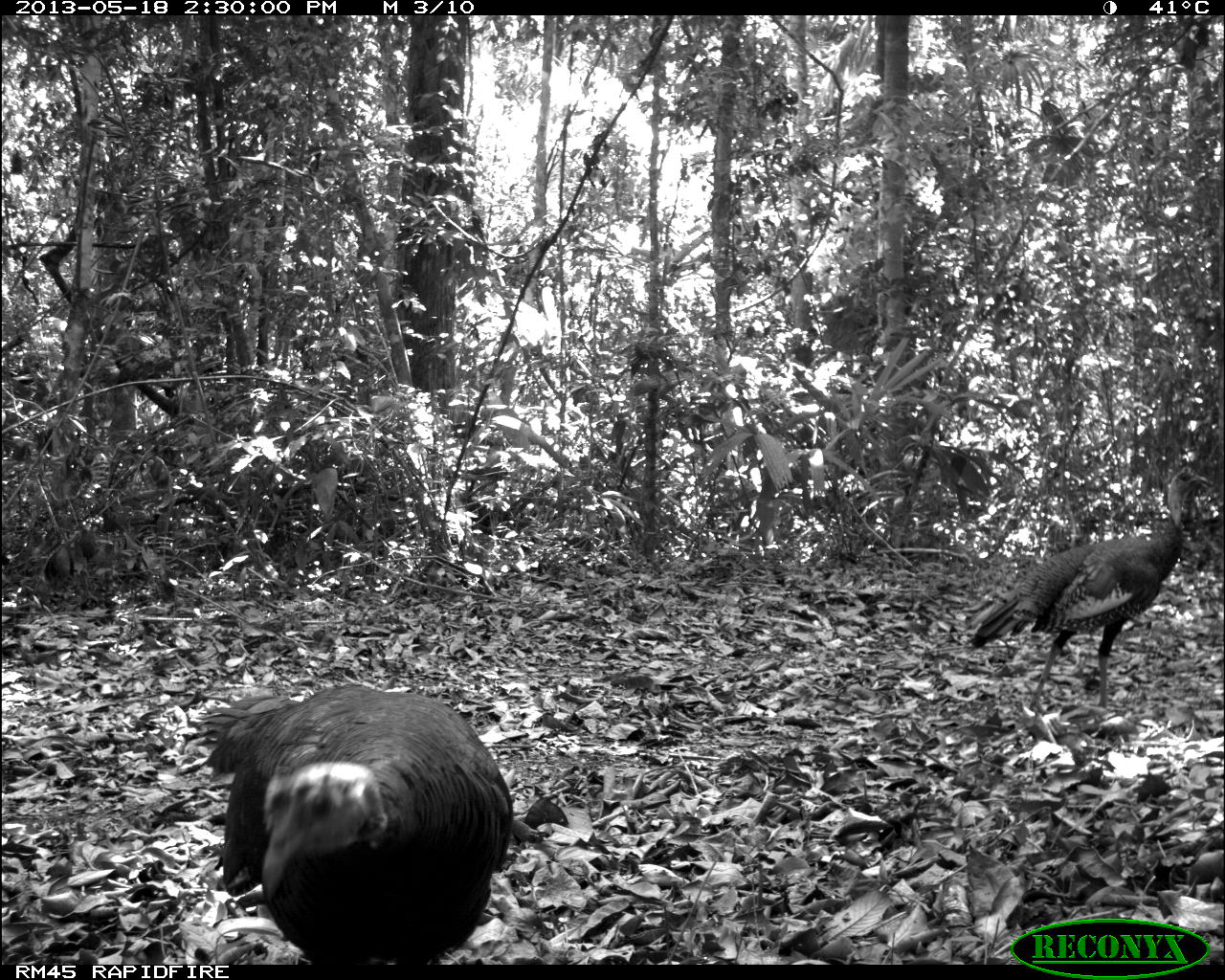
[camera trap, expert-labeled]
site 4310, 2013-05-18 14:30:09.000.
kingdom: Animalia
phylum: Chordata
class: Aves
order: Galliformes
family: Phasianidae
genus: Meleagris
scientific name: Meleagris ocellata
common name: ocellated turkey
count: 12